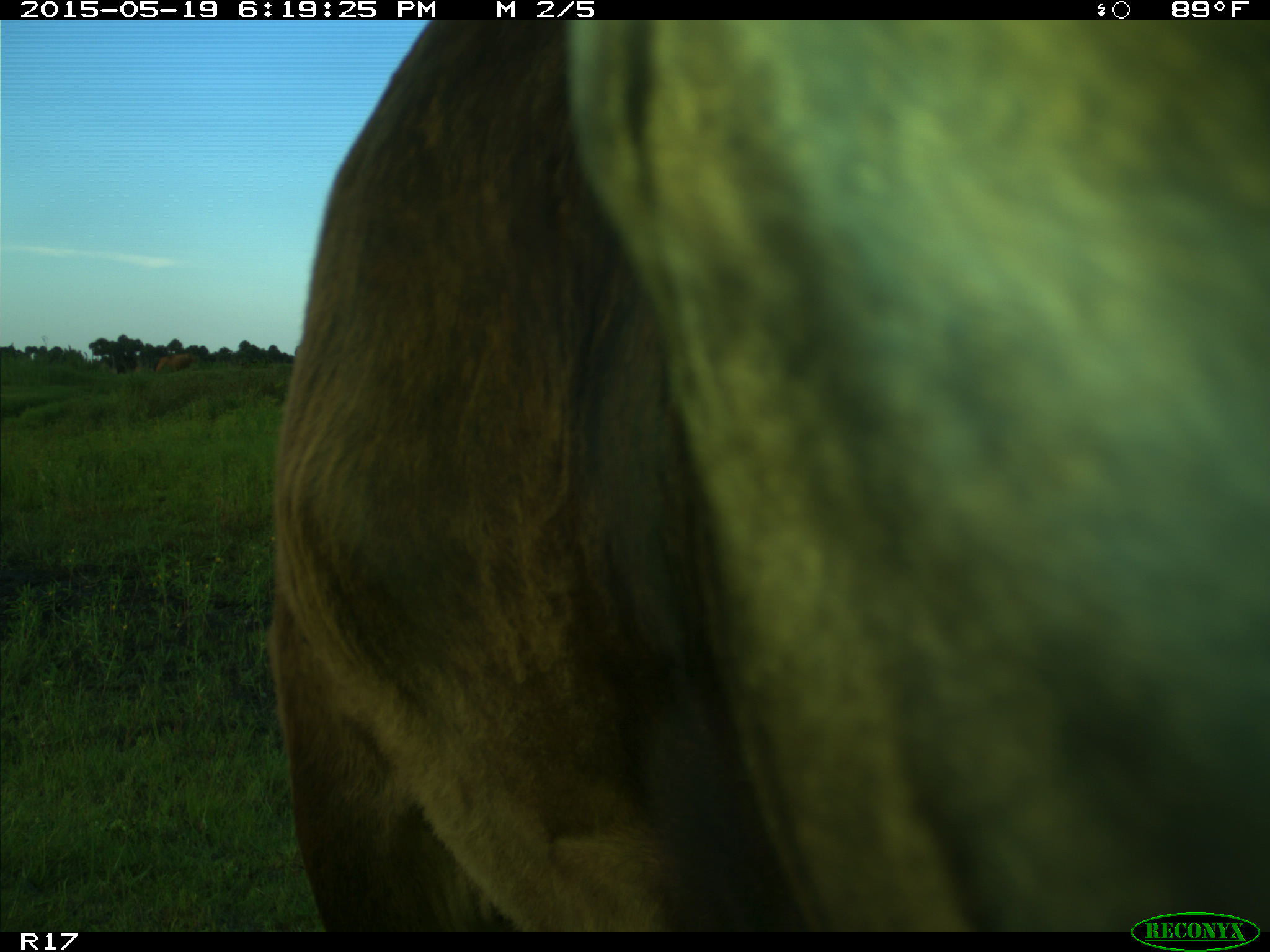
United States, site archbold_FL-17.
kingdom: Animalia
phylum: Chordata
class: Mammalia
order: Artiodactyla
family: Bovidae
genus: Bos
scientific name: Bos taurus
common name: domestic cow